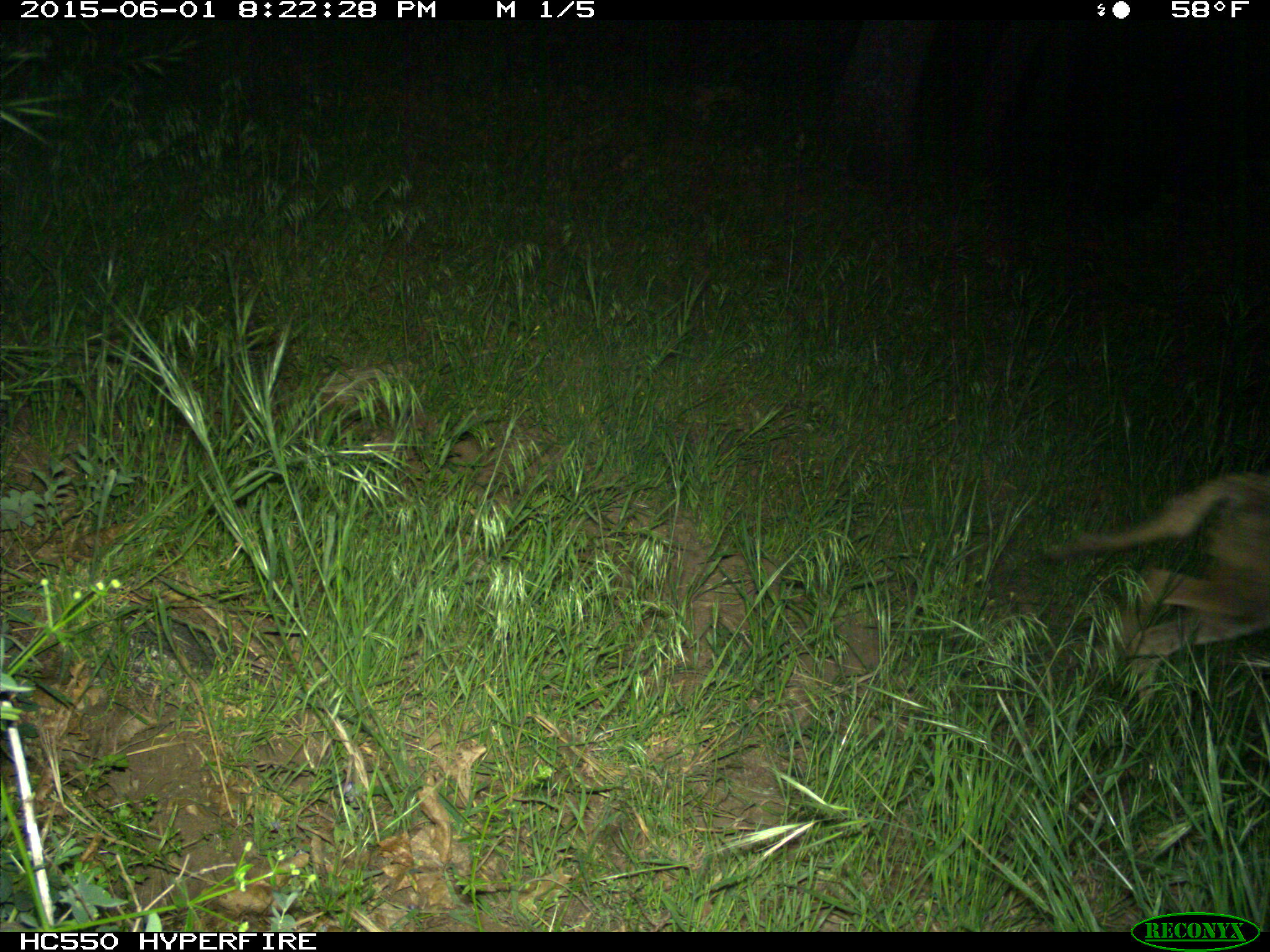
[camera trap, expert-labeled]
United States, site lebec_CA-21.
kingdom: Animalia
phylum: Chordata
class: Mammalia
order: Carnivora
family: Canidae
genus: Canis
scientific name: Canis latrans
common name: coyote